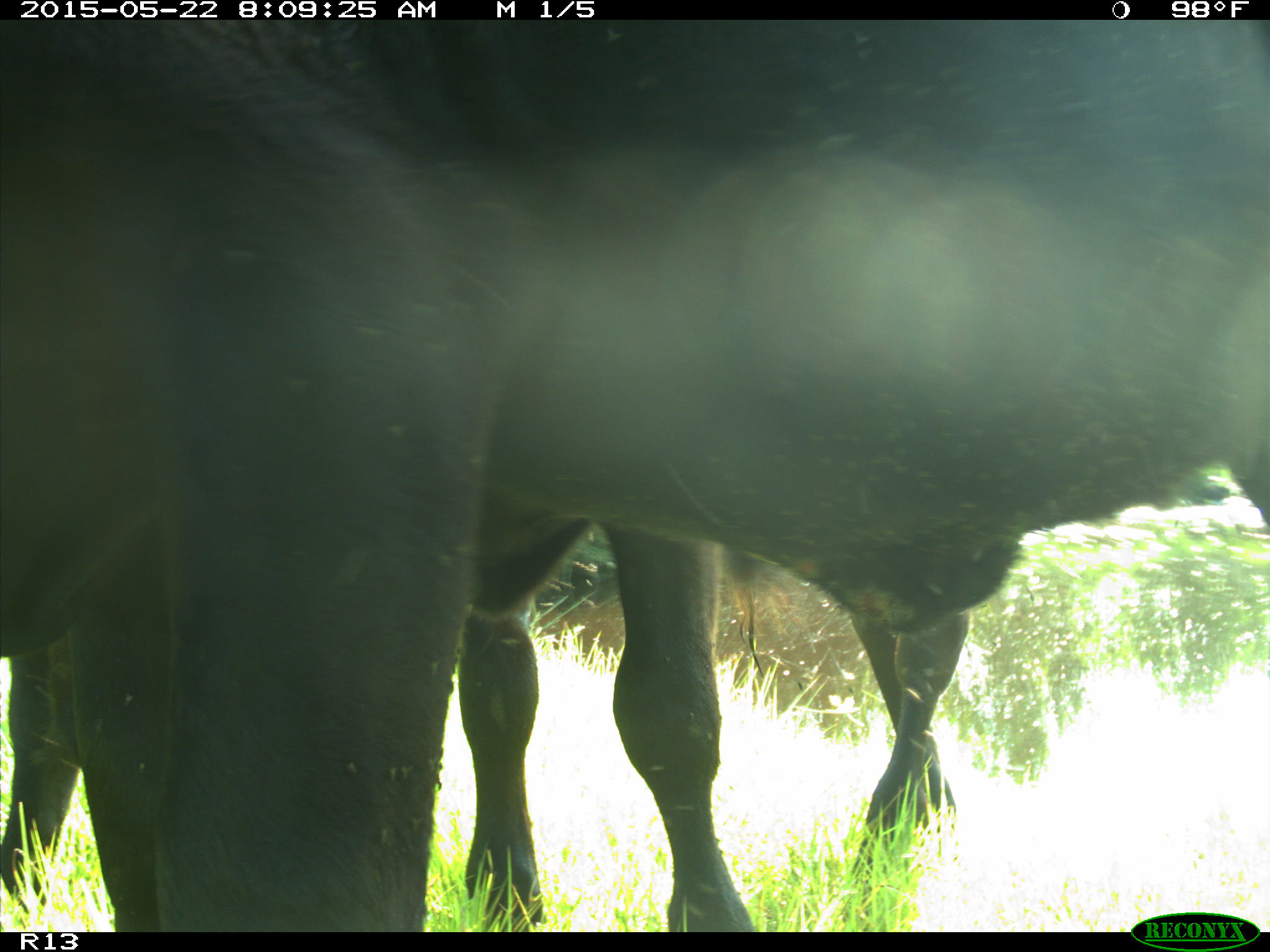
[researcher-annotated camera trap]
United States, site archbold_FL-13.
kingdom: Animalia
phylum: Chordata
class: Mammalia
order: Artiodactyla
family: Bovidae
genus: Bos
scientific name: Bos taurus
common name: domestic cow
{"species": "Bos taurus (domestic cow)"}